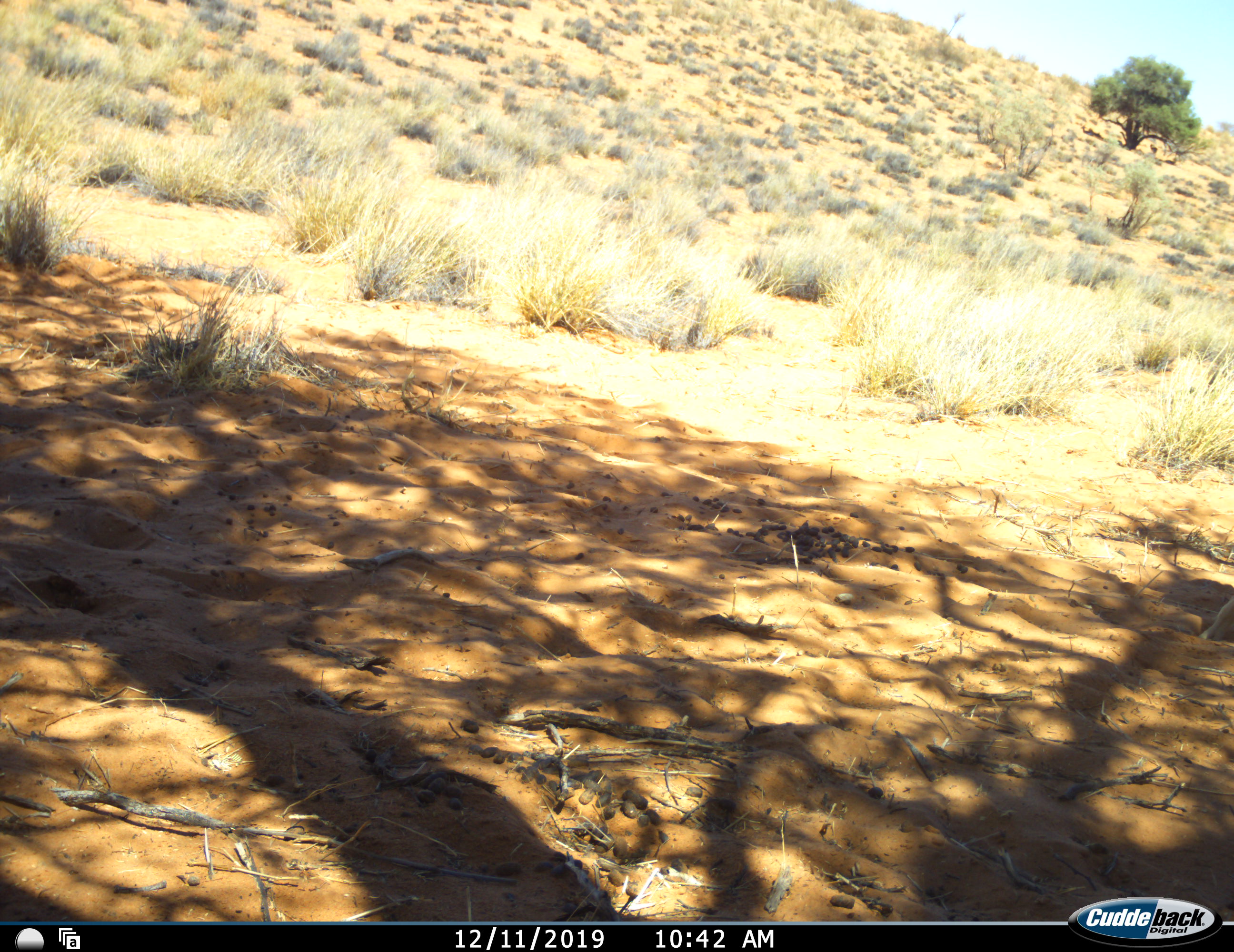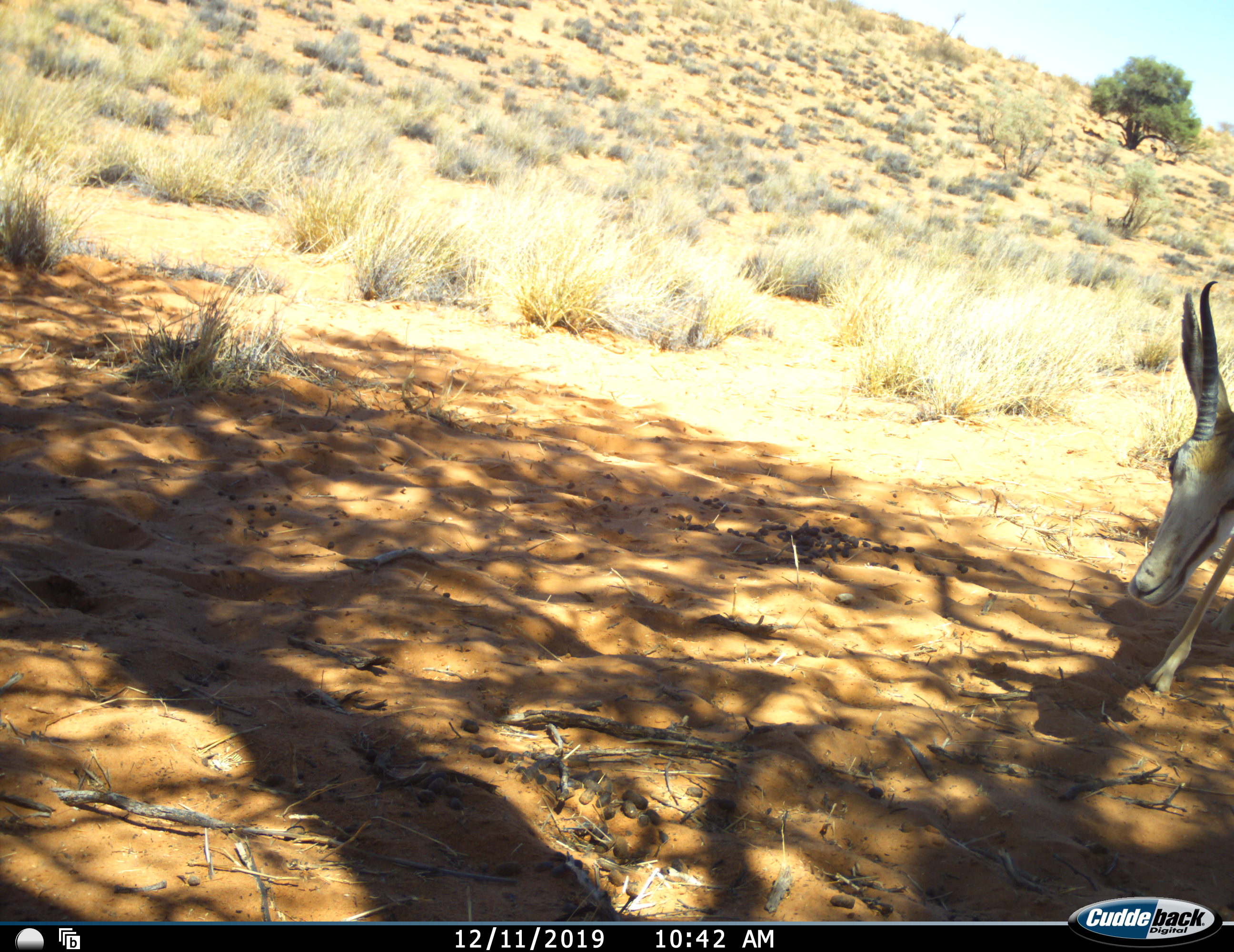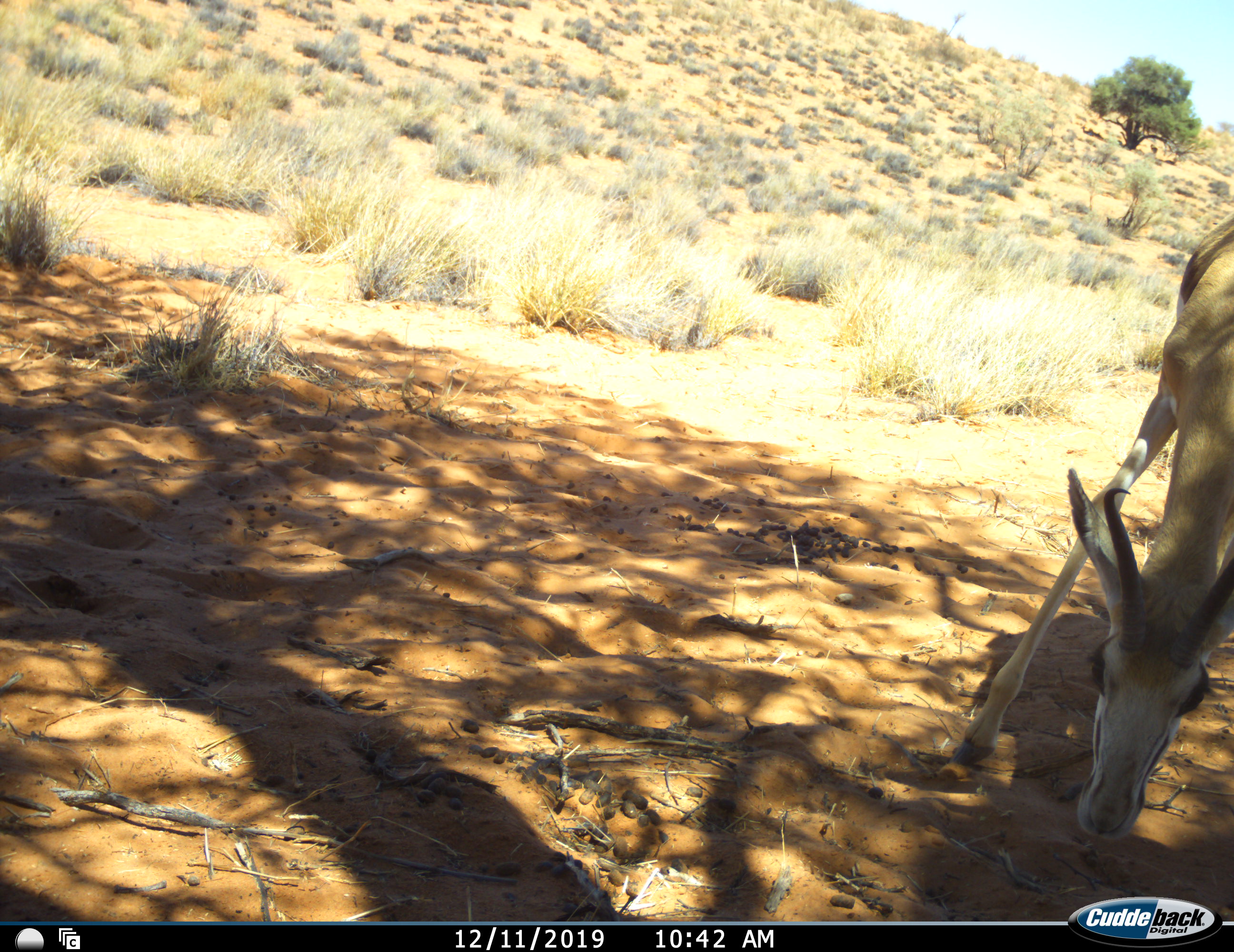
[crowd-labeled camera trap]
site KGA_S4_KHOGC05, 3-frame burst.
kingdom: Animalia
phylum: Chordata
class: Mammalia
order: Artiodactyla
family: Bovidae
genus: Antidorcas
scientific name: Antidorcas marsupialis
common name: springbok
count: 1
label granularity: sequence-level